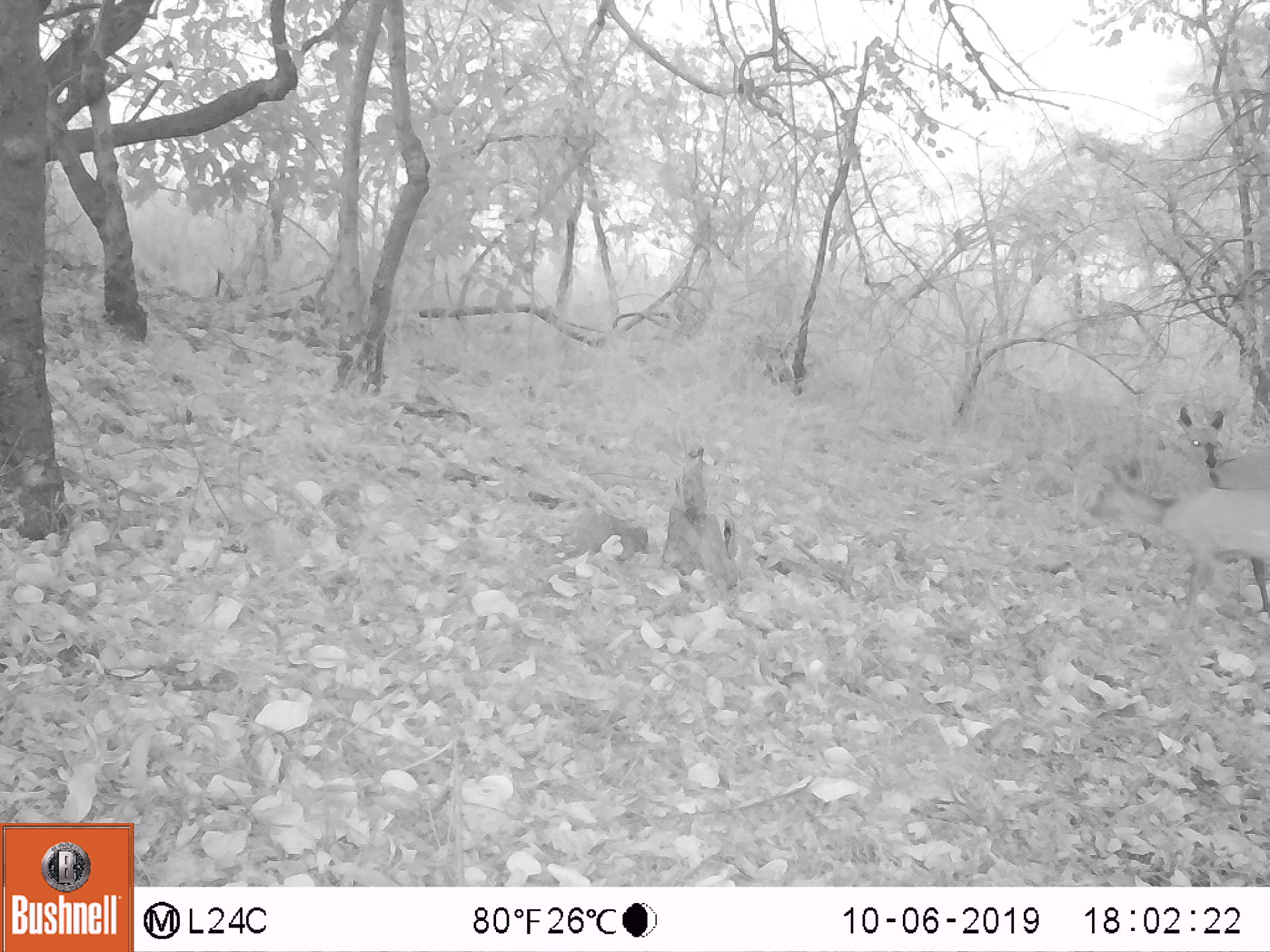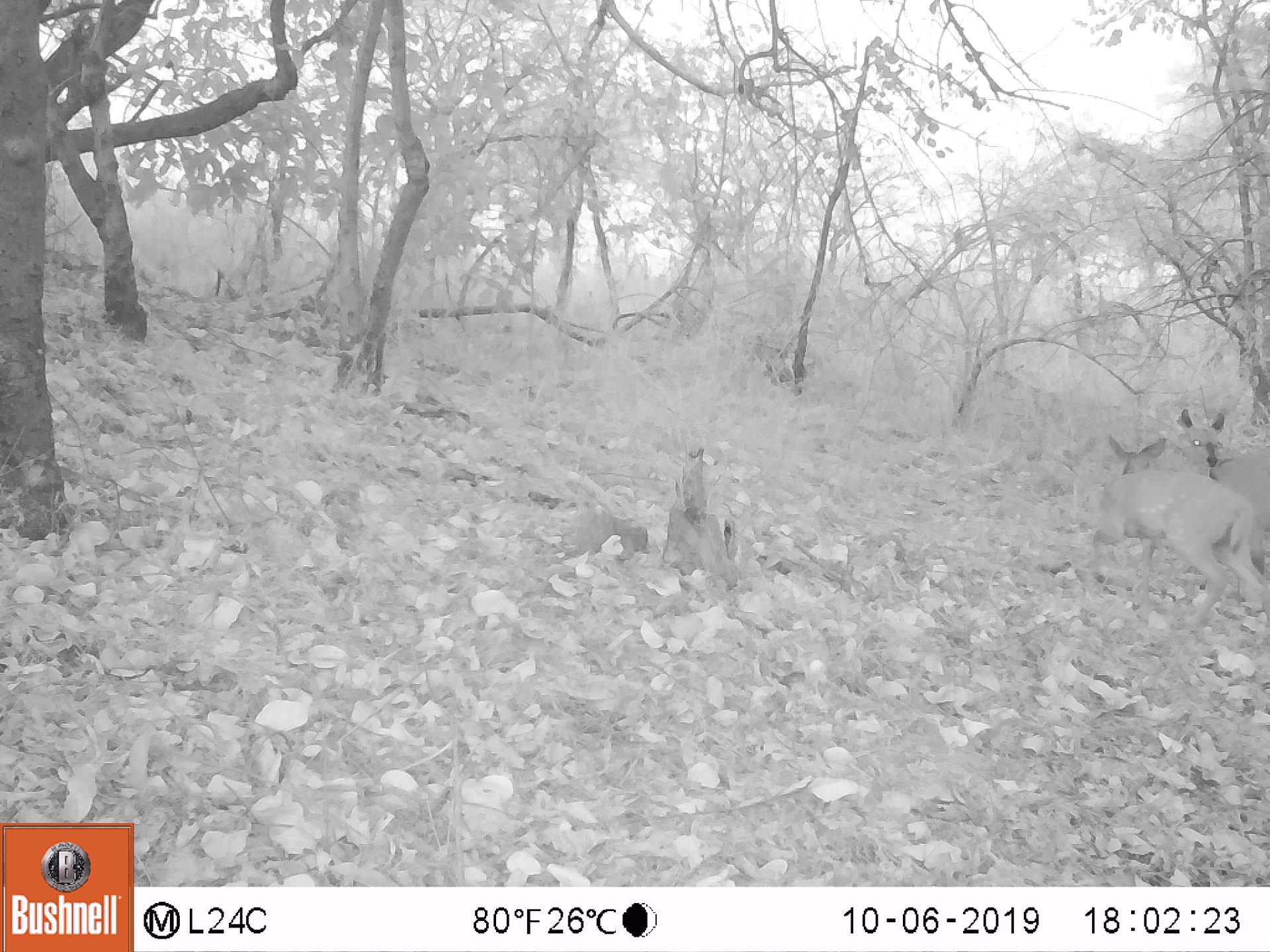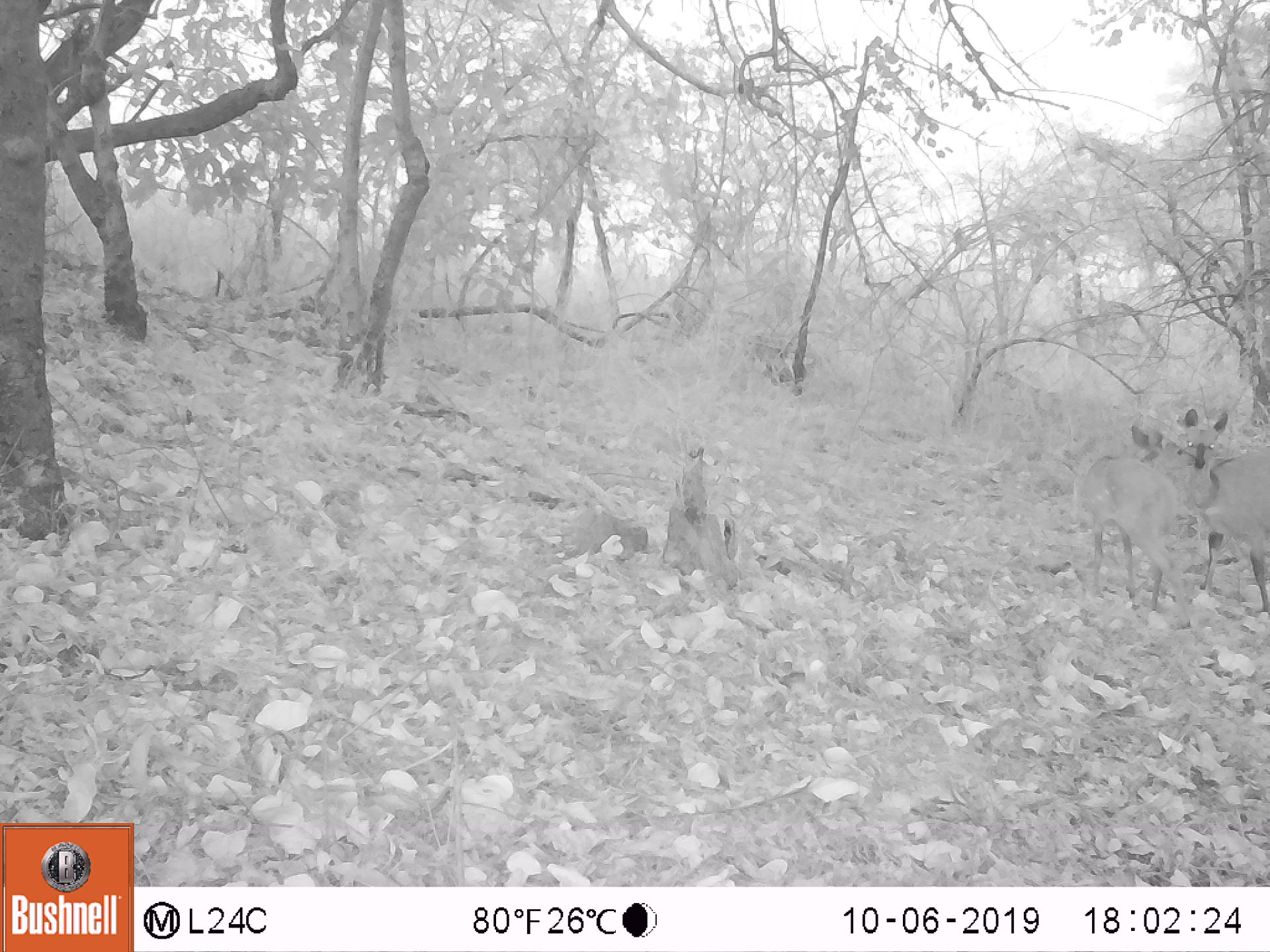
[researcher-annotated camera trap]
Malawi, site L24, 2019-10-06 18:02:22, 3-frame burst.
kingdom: Animalia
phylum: Chordata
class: Mammalia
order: Artiodactyla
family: Bovidae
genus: Tragelaphus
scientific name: Tragelaphus sylvaticus sylvaticus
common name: cape bushbuck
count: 2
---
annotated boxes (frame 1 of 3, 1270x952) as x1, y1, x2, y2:
cape bushbuck: 1090, 454, 1264, 630; 1171, 402, 1264, 498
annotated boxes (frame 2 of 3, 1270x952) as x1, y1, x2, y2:
cape bushbuck: 1101, 431, 1264, 621; 1172, 405, 1264, 542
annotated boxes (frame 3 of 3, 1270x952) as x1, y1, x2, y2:
cape bushbuck: 1077, 416, 1200, 618; 1179, 401, 1263, 621